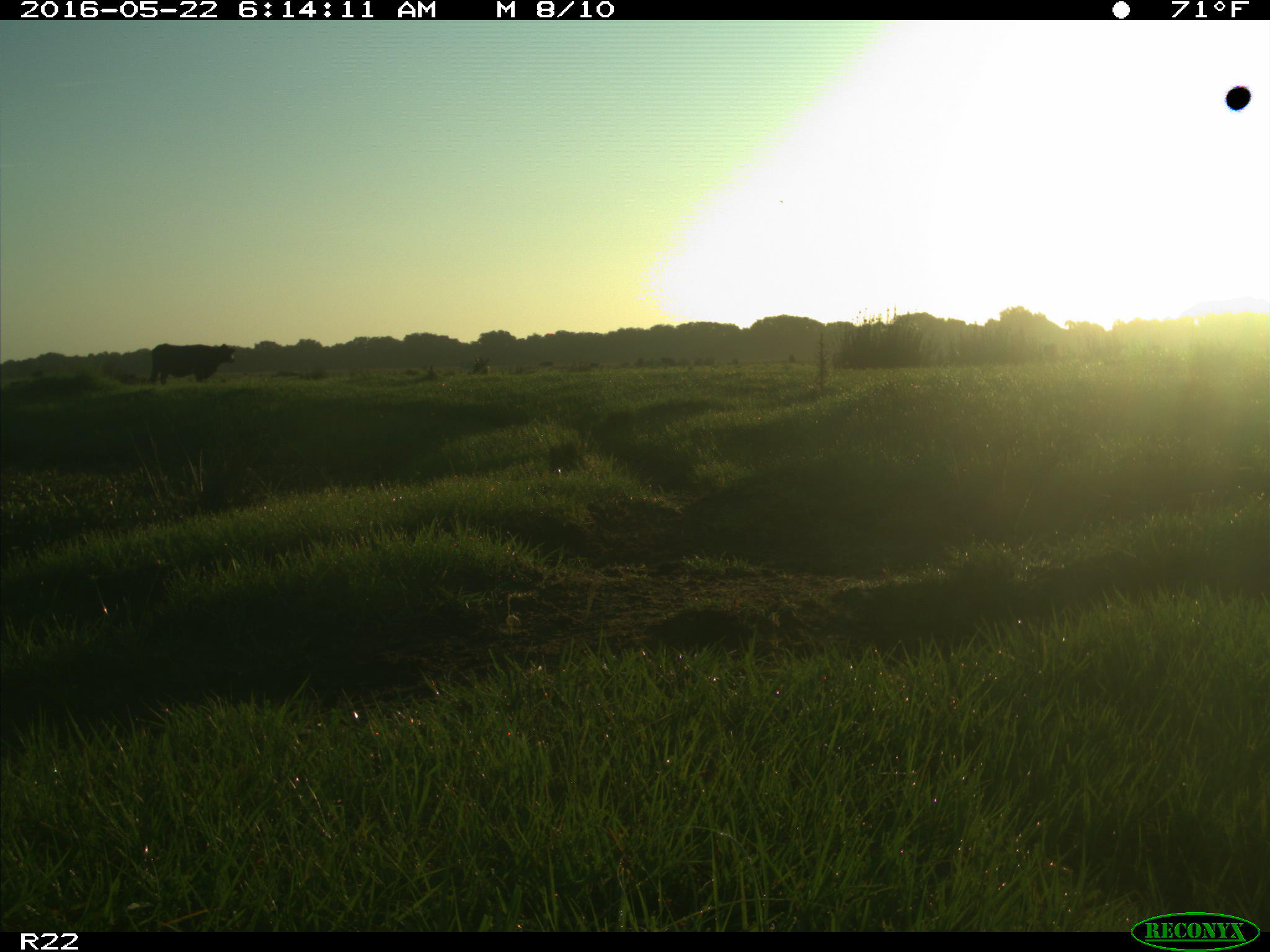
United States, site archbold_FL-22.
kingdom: Animalia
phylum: Chordata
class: Mammalia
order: Artiodactyla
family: Bovidae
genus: Bos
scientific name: Bos taurus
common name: domestic cow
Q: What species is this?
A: Bos taurus (domestic cow).